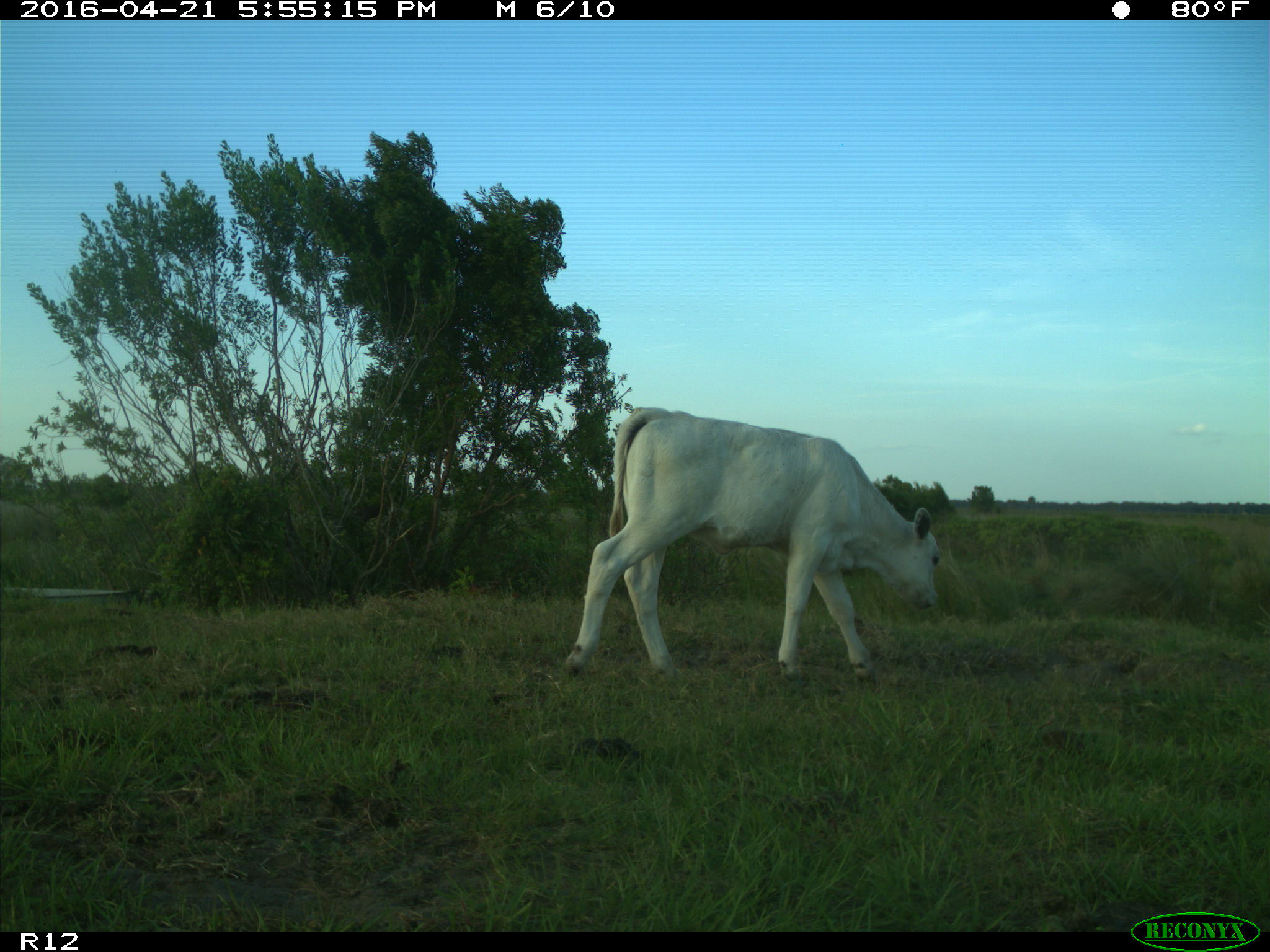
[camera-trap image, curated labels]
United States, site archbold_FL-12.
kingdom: Animalia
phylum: Chordata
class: Mammalia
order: Artiodactyla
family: Bovidae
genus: Bos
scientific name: Bos taurus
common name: domestic cow